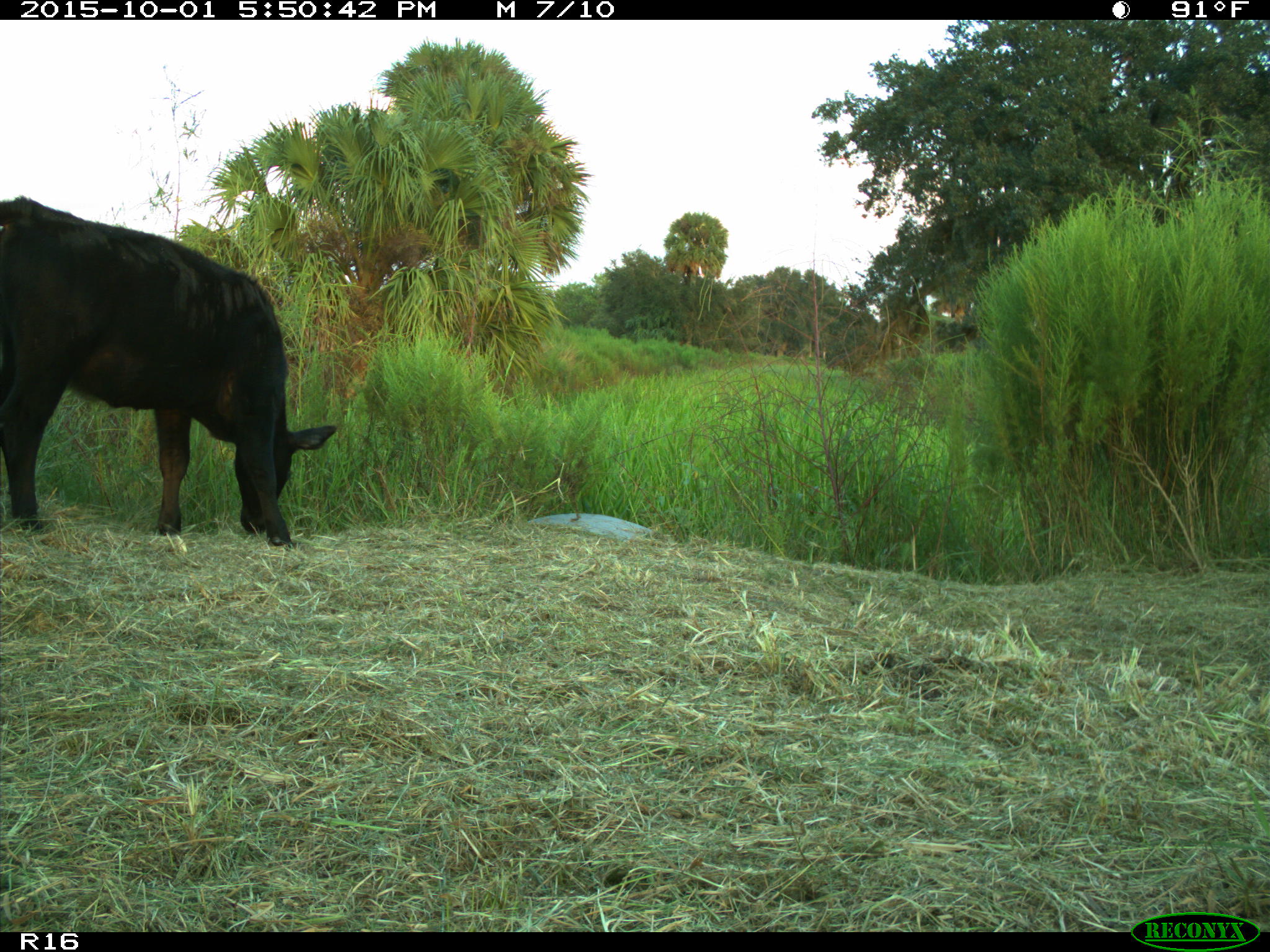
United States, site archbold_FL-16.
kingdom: Animalia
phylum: Chordata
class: Mammalia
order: Artiodactyla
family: Bovidae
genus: Bos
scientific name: Bos taurus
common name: domestic cow